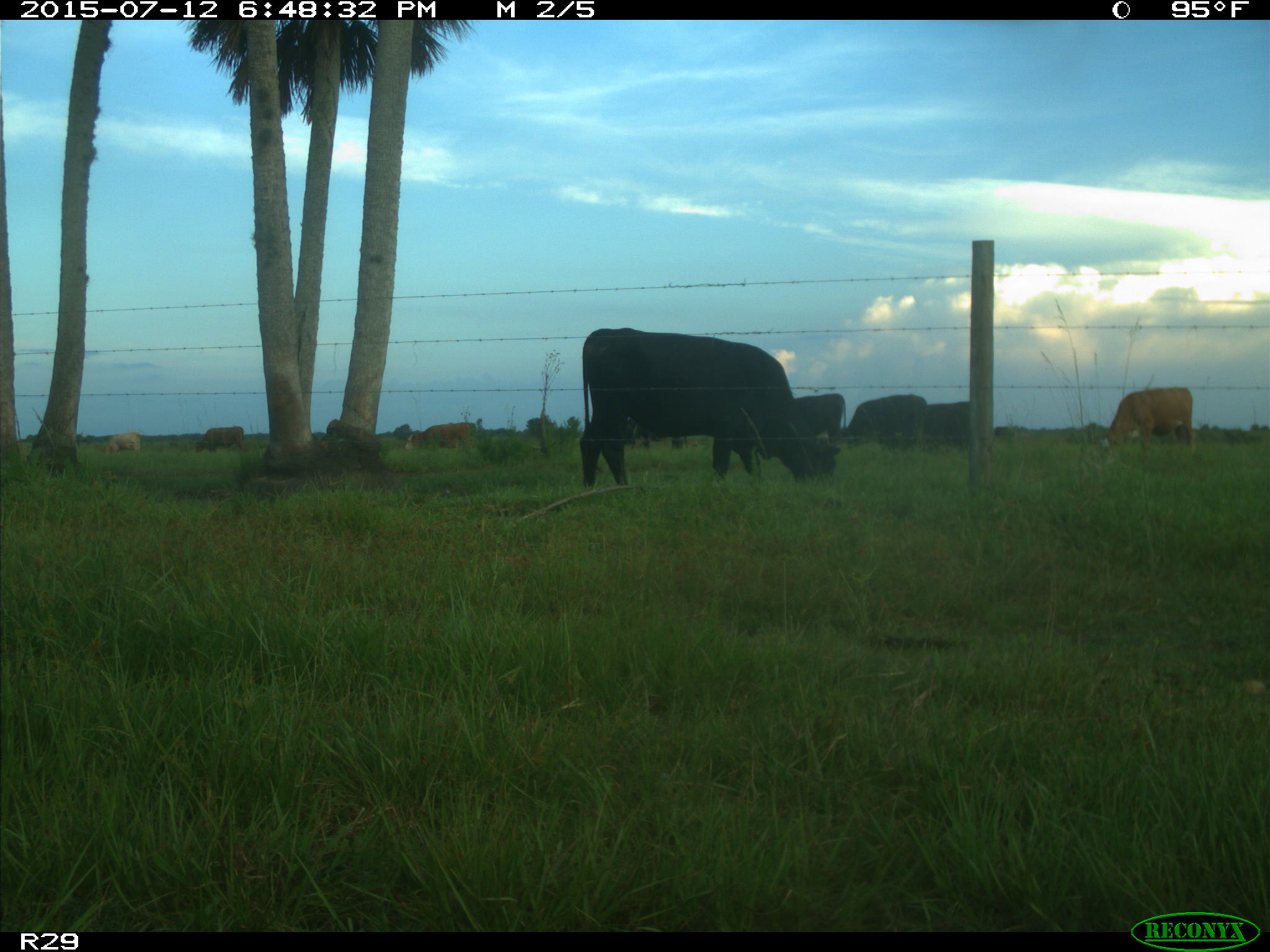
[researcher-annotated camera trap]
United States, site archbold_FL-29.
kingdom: Animalia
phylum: Chordata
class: Mammalia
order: Artiodactyla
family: Bovidae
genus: Bos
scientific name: Bos taurus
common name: domestic cow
Bos taurus (domestic cow).